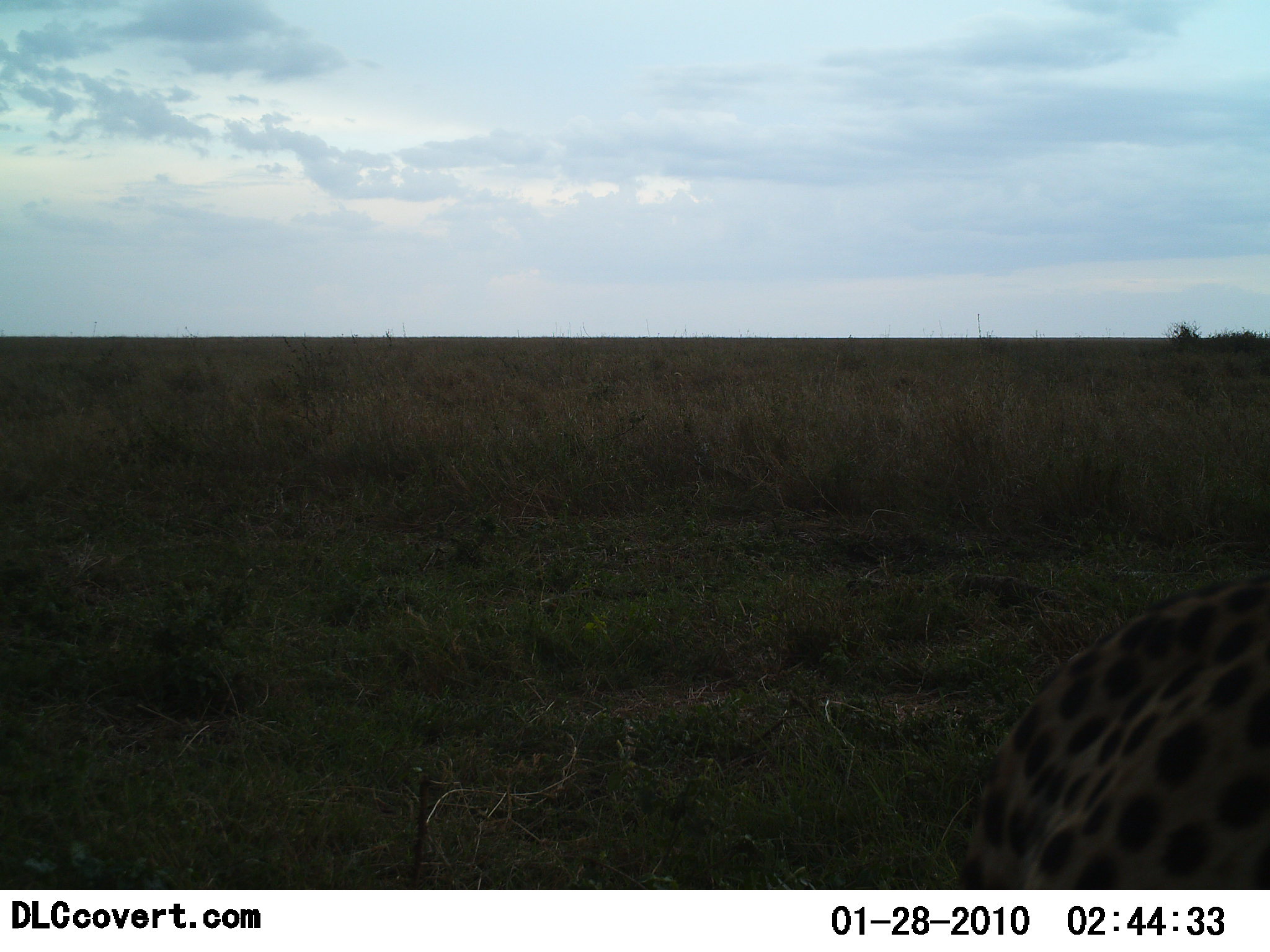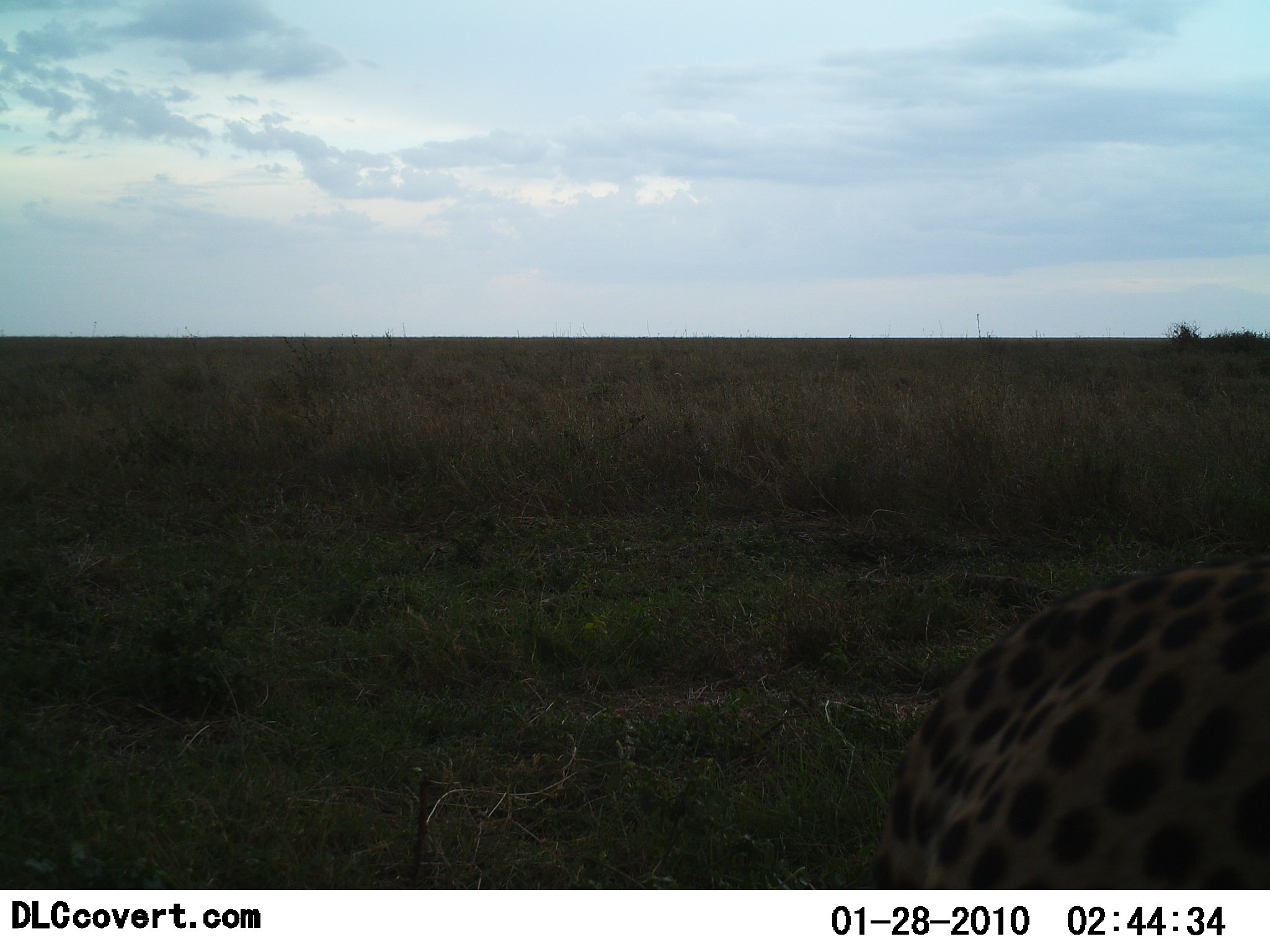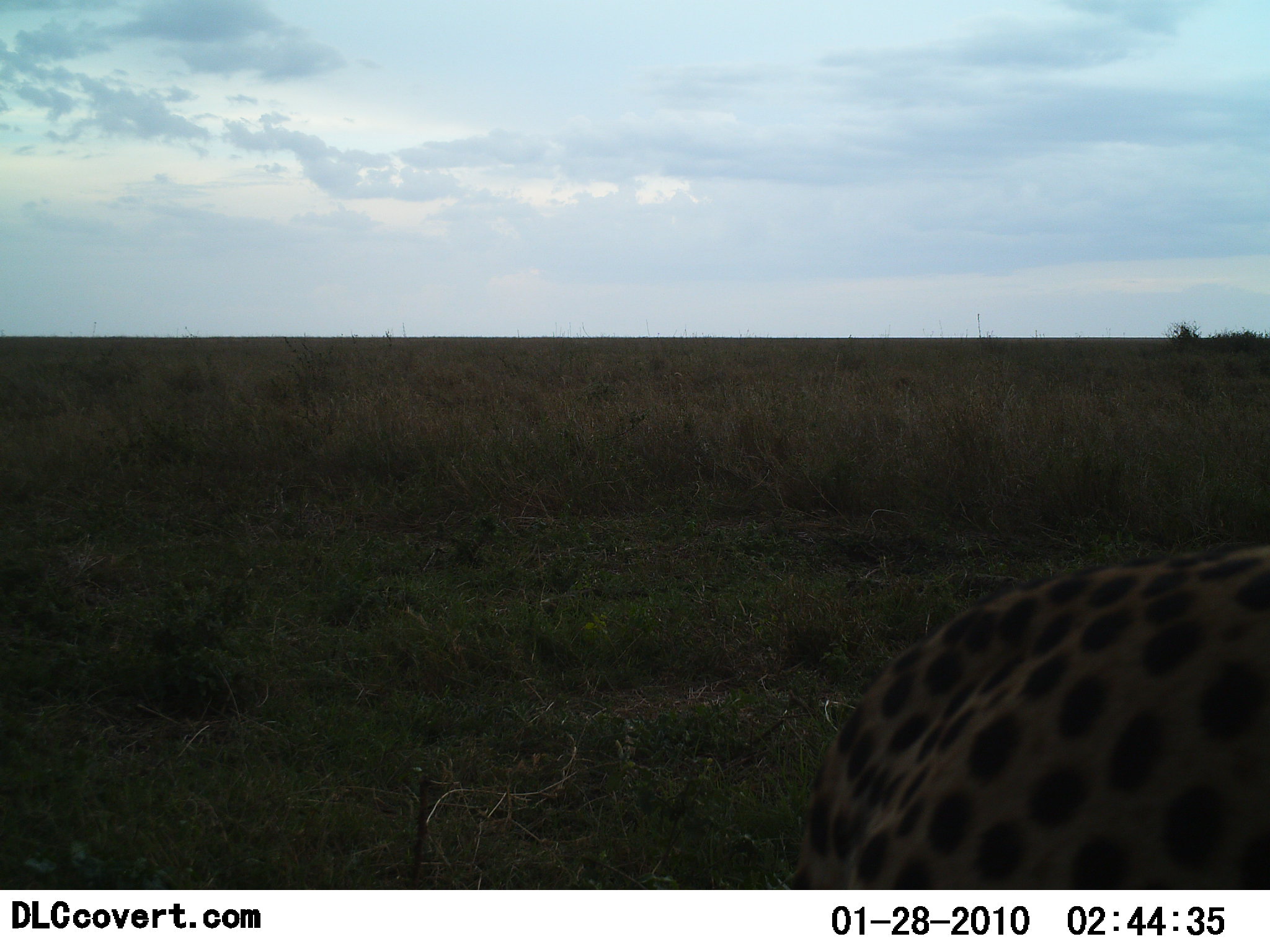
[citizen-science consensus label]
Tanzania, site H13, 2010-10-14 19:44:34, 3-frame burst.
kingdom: Animalia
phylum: Chordata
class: Mammalia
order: Carnivora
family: Felidae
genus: Acinonyx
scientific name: Acinonyx jubatus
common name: cheetah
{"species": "cheetah (Acinonyx jubatus)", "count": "1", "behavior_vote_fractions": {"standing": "41%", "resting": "6%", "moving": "53%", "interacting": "0%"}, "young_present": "0%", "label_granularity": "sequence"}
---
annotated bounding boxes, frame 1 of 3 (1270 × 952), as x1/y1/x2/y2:
animal: 961/574/1270/885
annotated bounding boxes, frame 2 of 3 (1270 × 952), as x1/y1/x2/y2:
animal: 879/555/1270/890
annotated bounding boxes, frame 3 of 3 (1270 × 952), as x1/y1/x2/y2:
animal: 800/535/1270/889